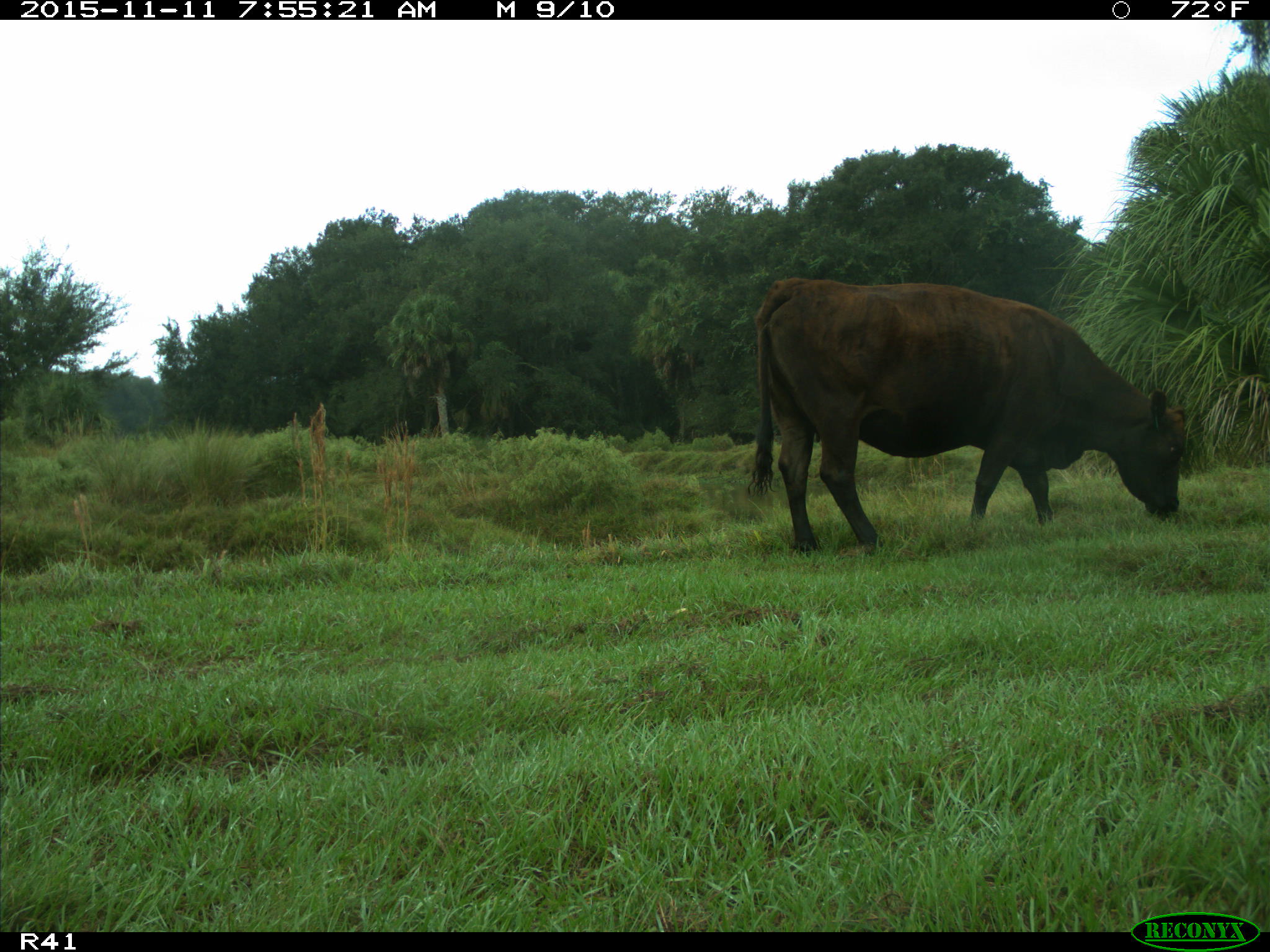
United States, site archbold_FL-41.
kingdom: Animalia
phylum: Chordata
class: Mammalia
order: Artiodactyla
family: Bovidae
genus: Bos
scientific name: Bos taurus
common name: domestic cow